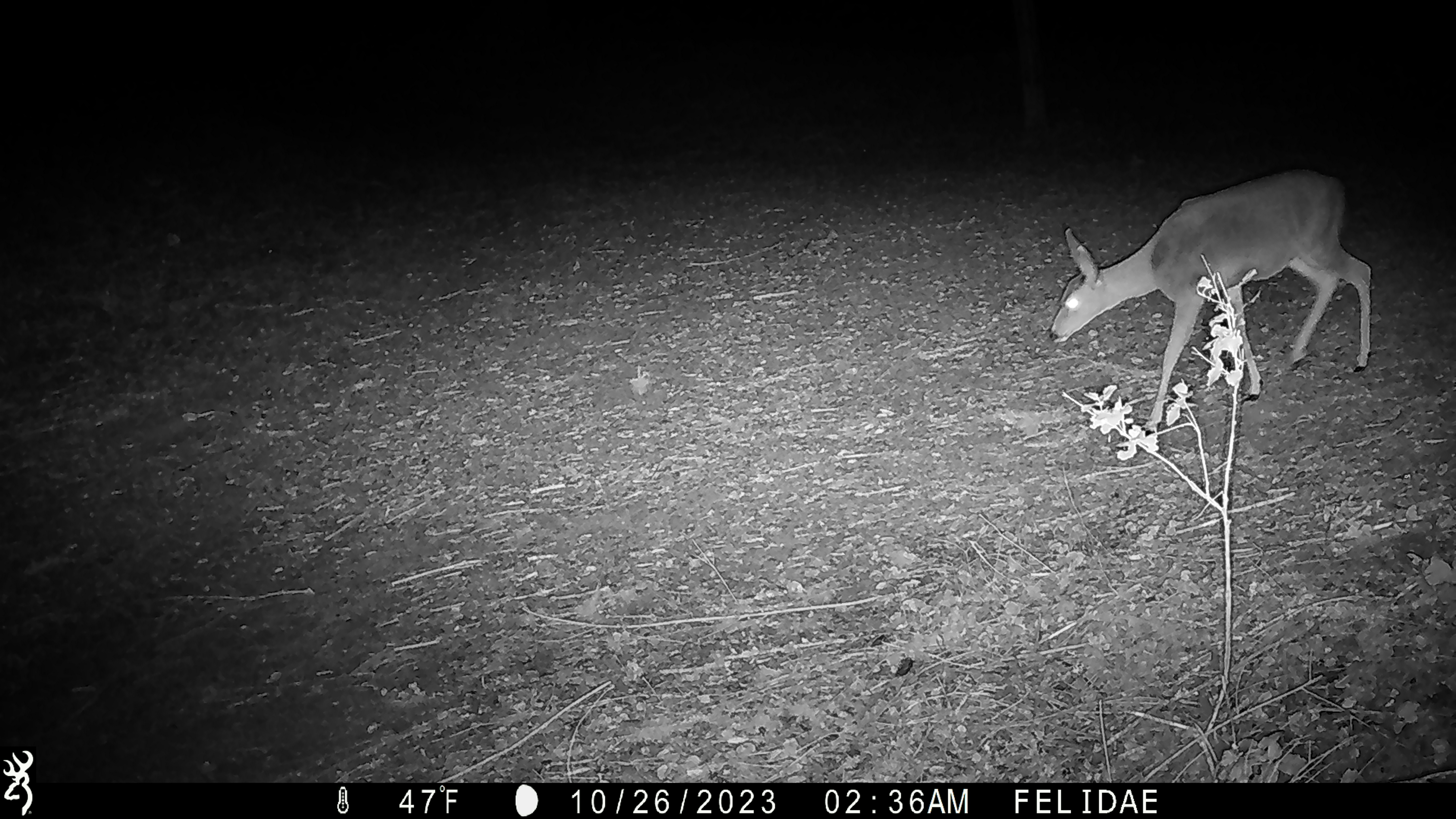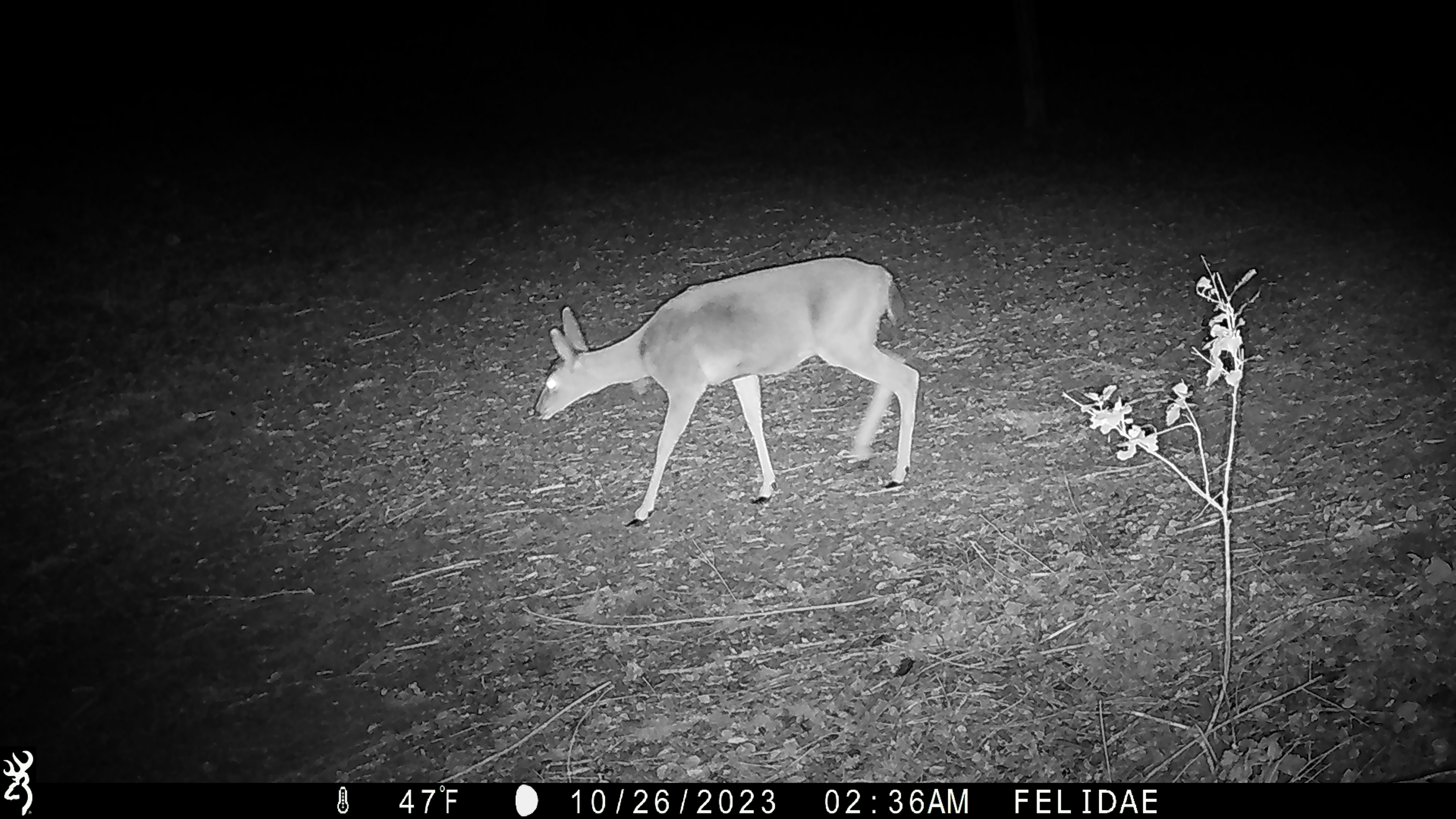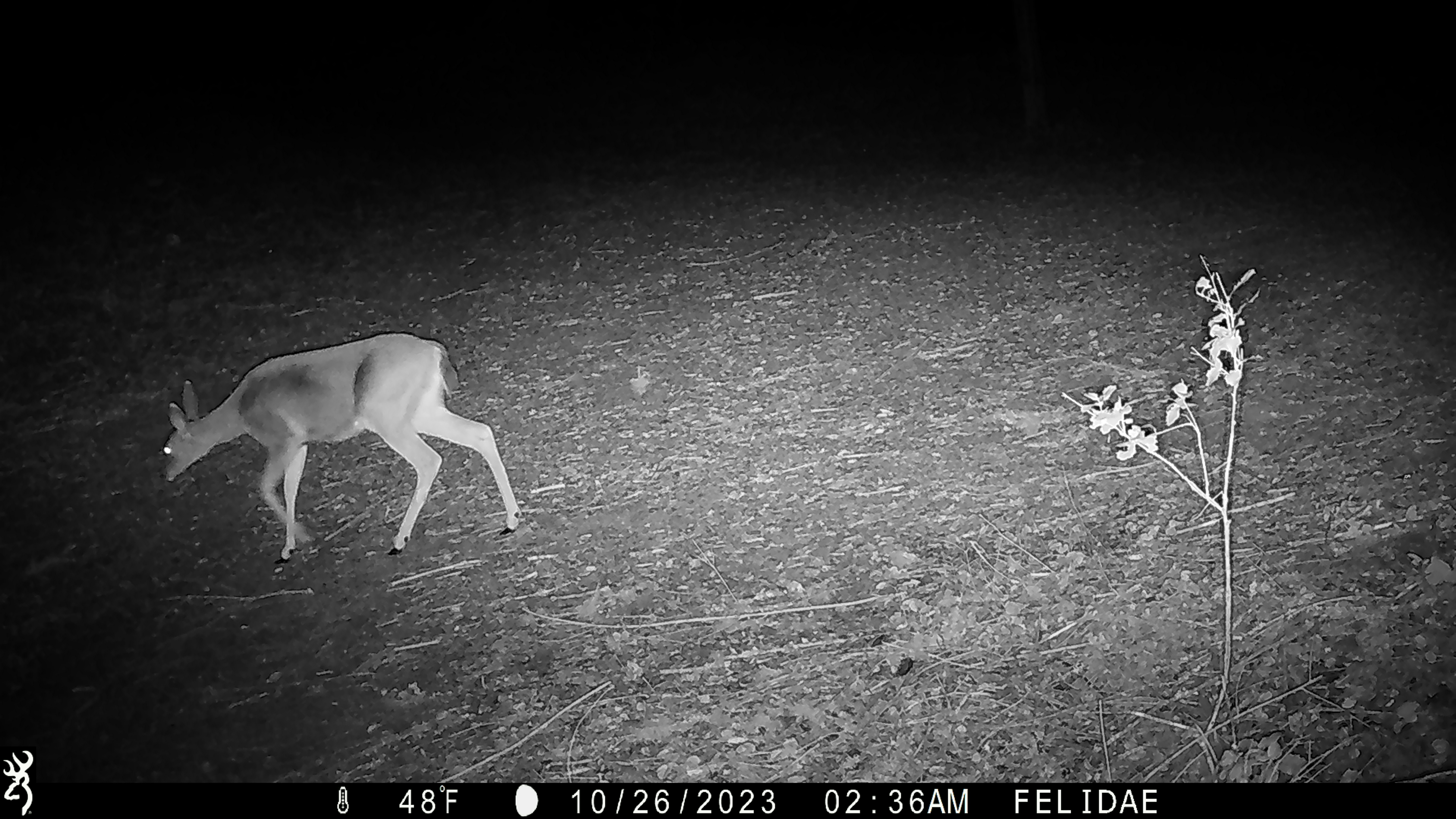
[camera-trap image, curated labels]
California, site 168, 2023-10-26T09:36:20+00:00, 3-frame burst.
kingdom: Animalia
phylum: Chordata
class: Mammalia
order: Artiodactyla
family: Cervidae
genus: Odocoileus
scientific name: Odocoileus hemionus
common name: mule deer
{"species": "mule deer (Odocoileus hemionus)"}